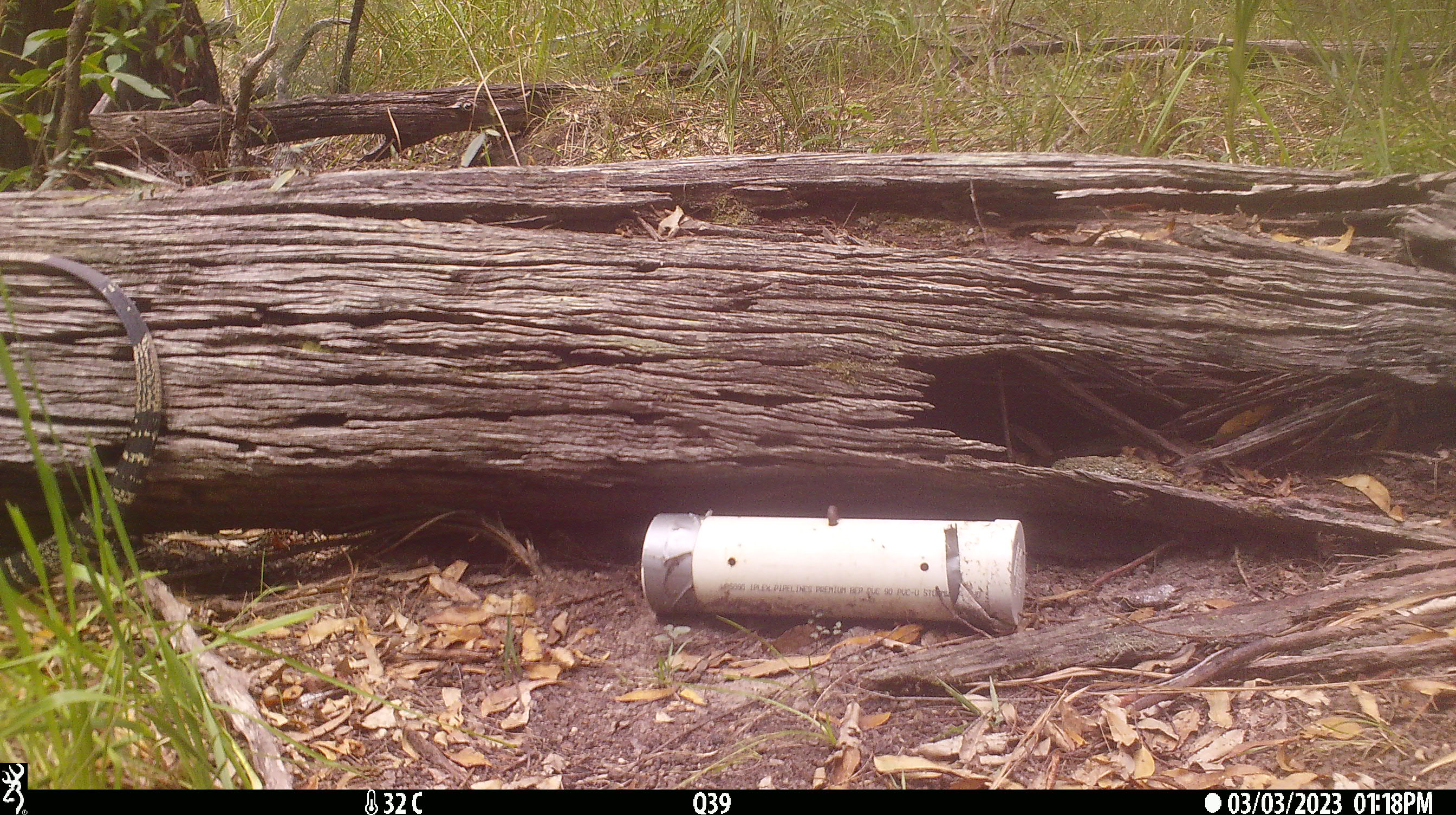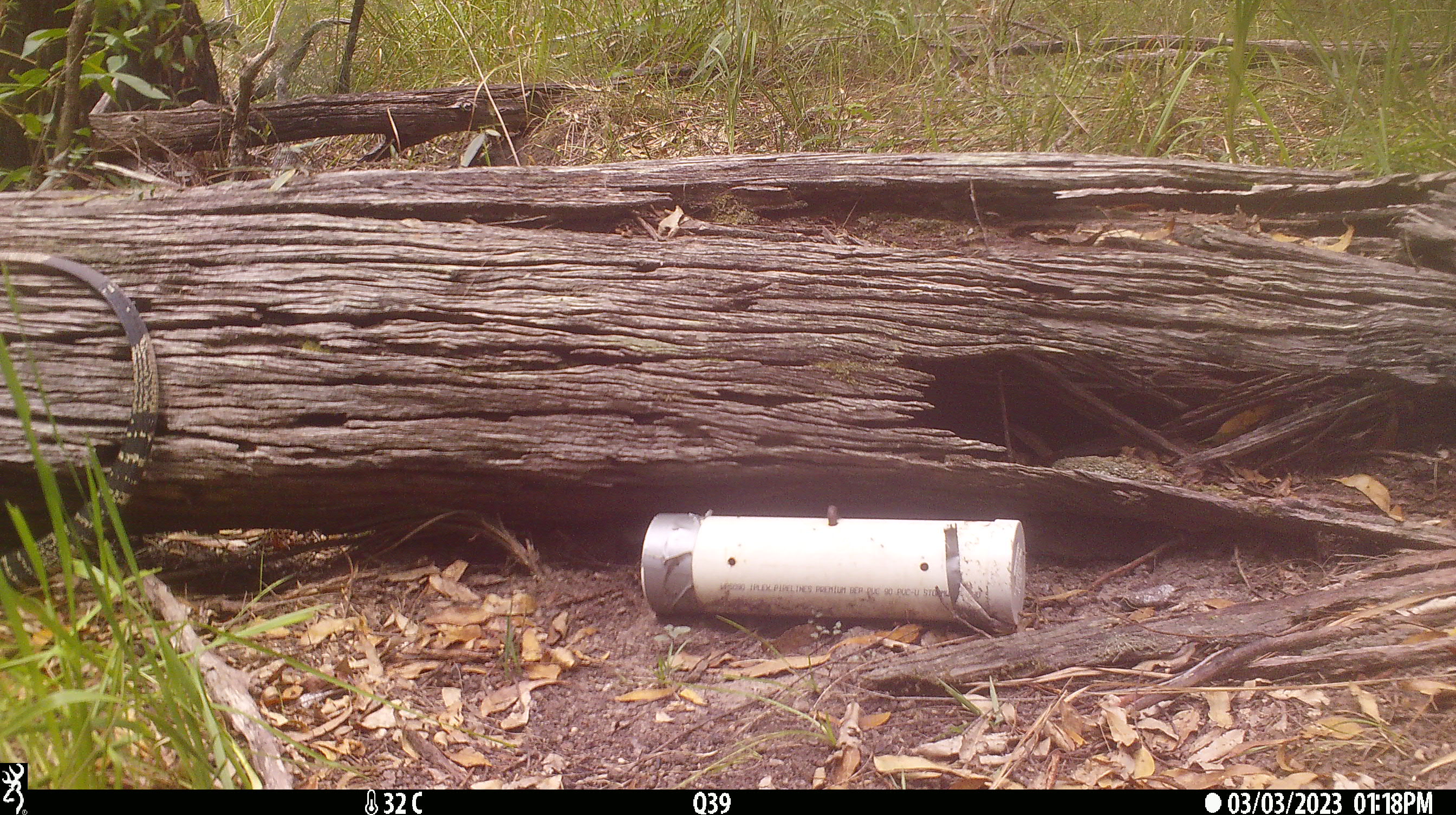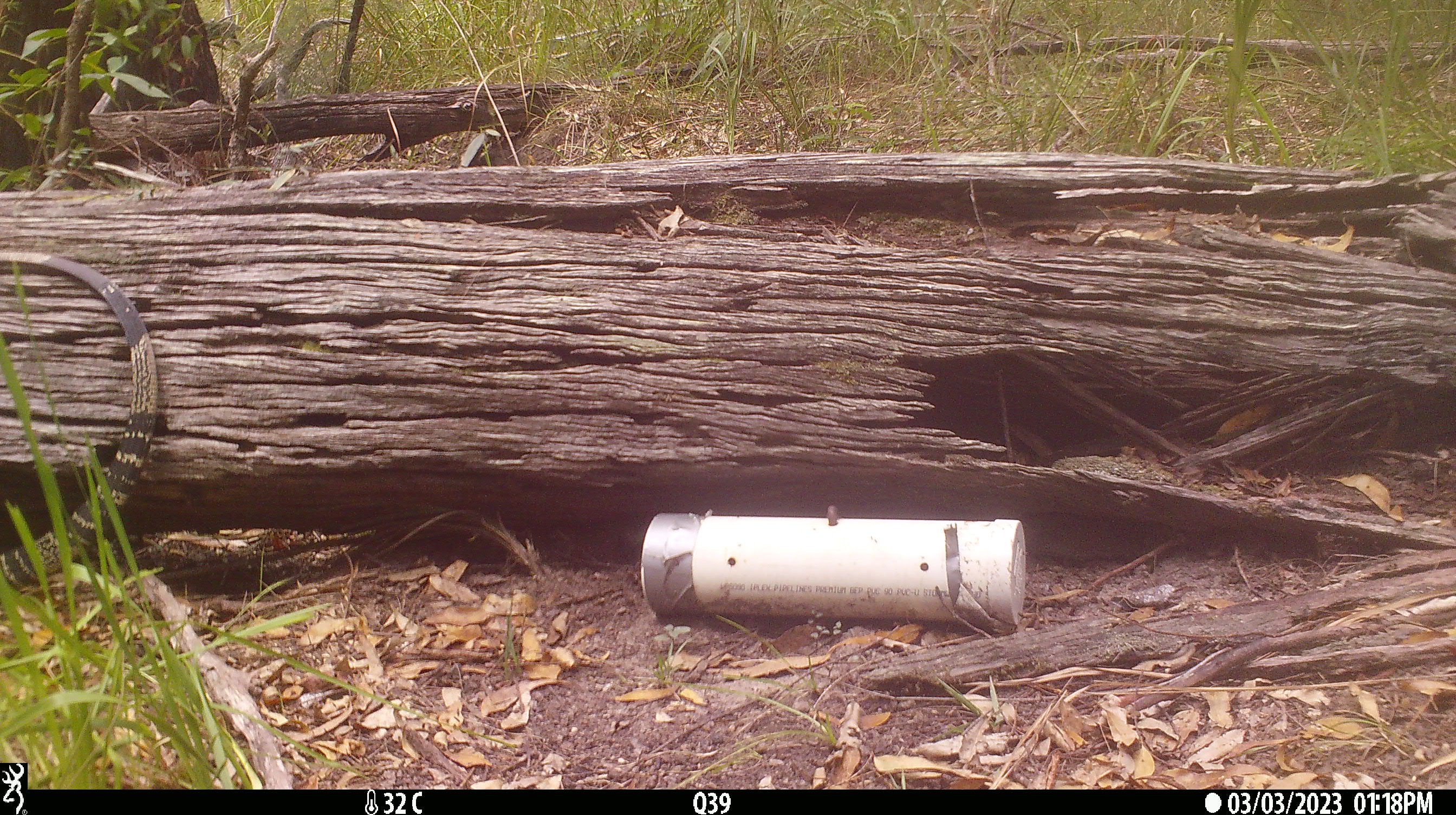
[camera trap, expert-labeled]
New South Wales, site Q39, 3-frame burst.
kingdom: Animalia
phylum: Chordata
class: Reptilia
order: Squamata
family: Varanidae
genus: Varanus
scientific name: Varanus varius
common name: lace monitor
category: goanna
Goanna (lace monitor) (Varanus varius).